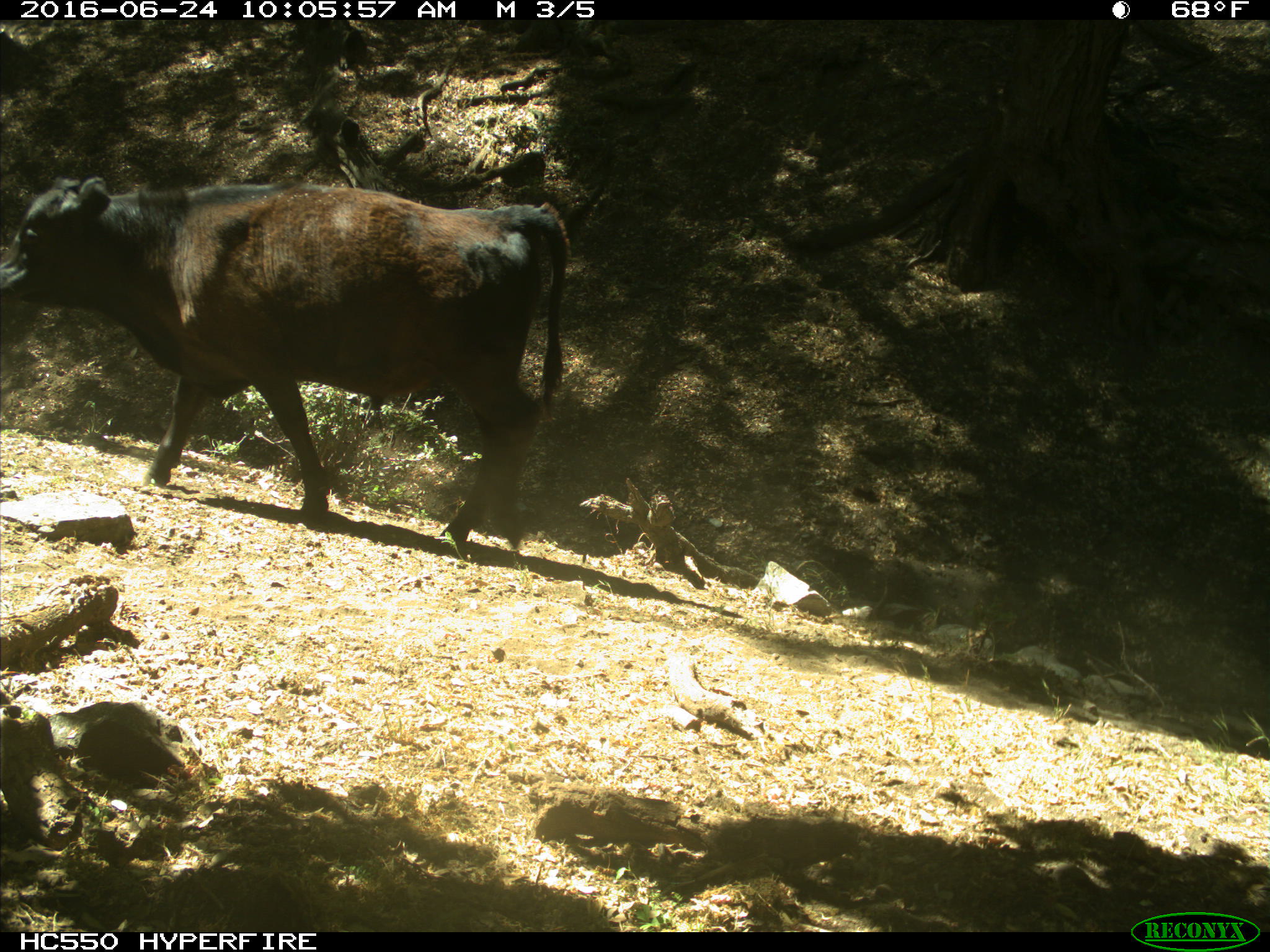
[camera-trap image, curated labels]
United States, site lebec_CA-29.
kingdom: Animalia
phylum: Chordata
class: Mammalia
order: Artiodactyla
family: Bovidae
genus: Bos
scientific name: Bos taurus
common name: domestic cow